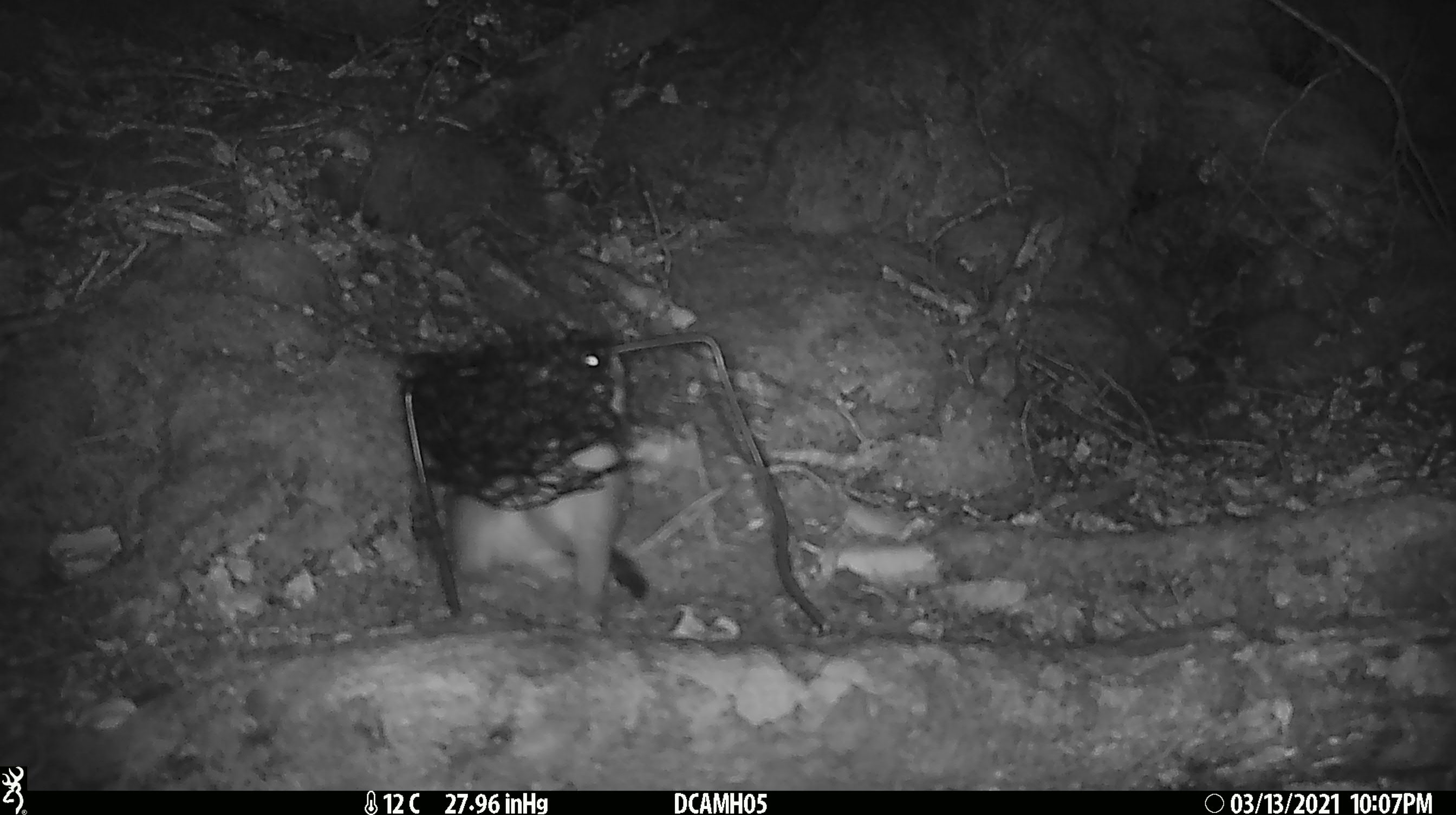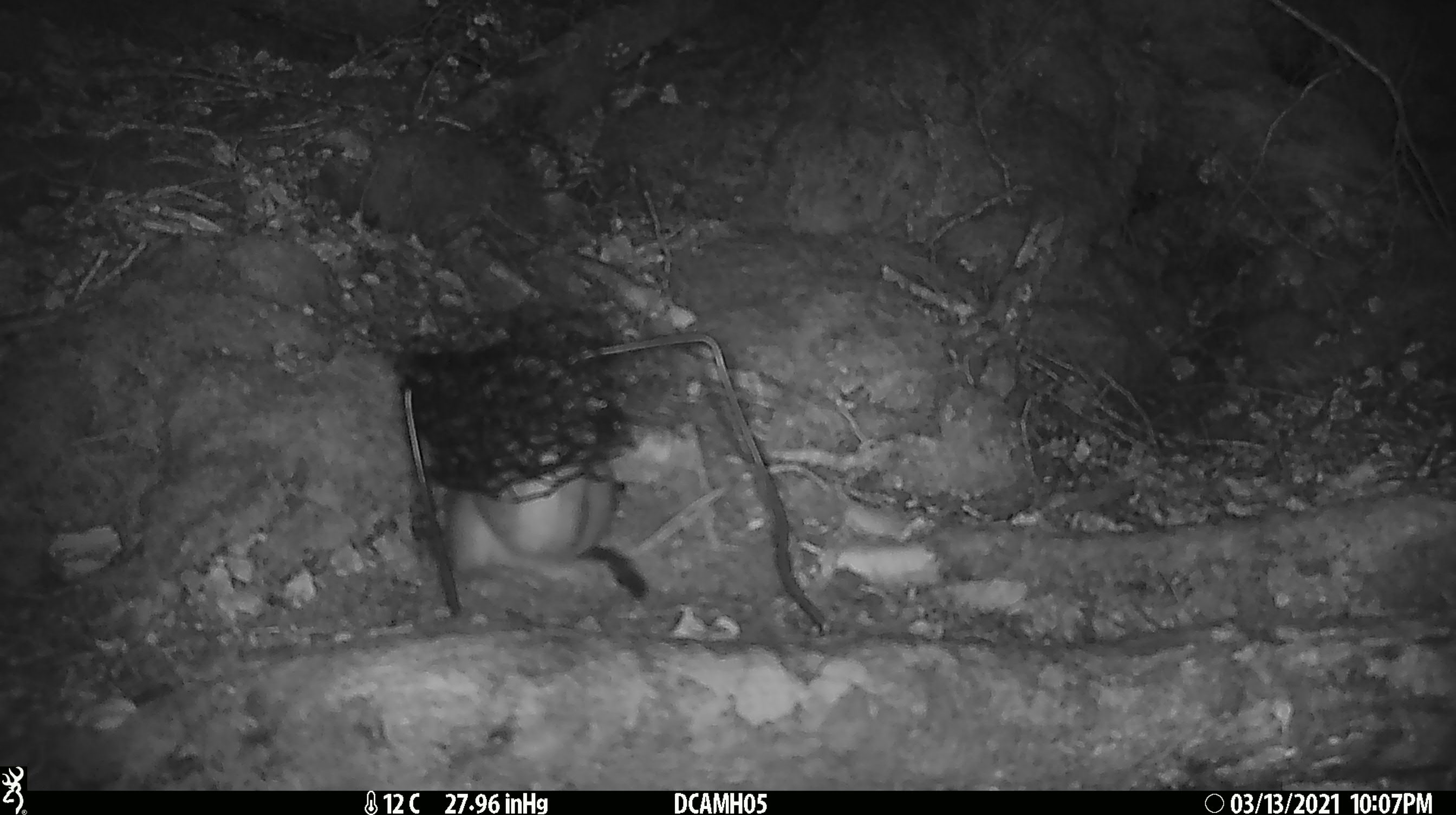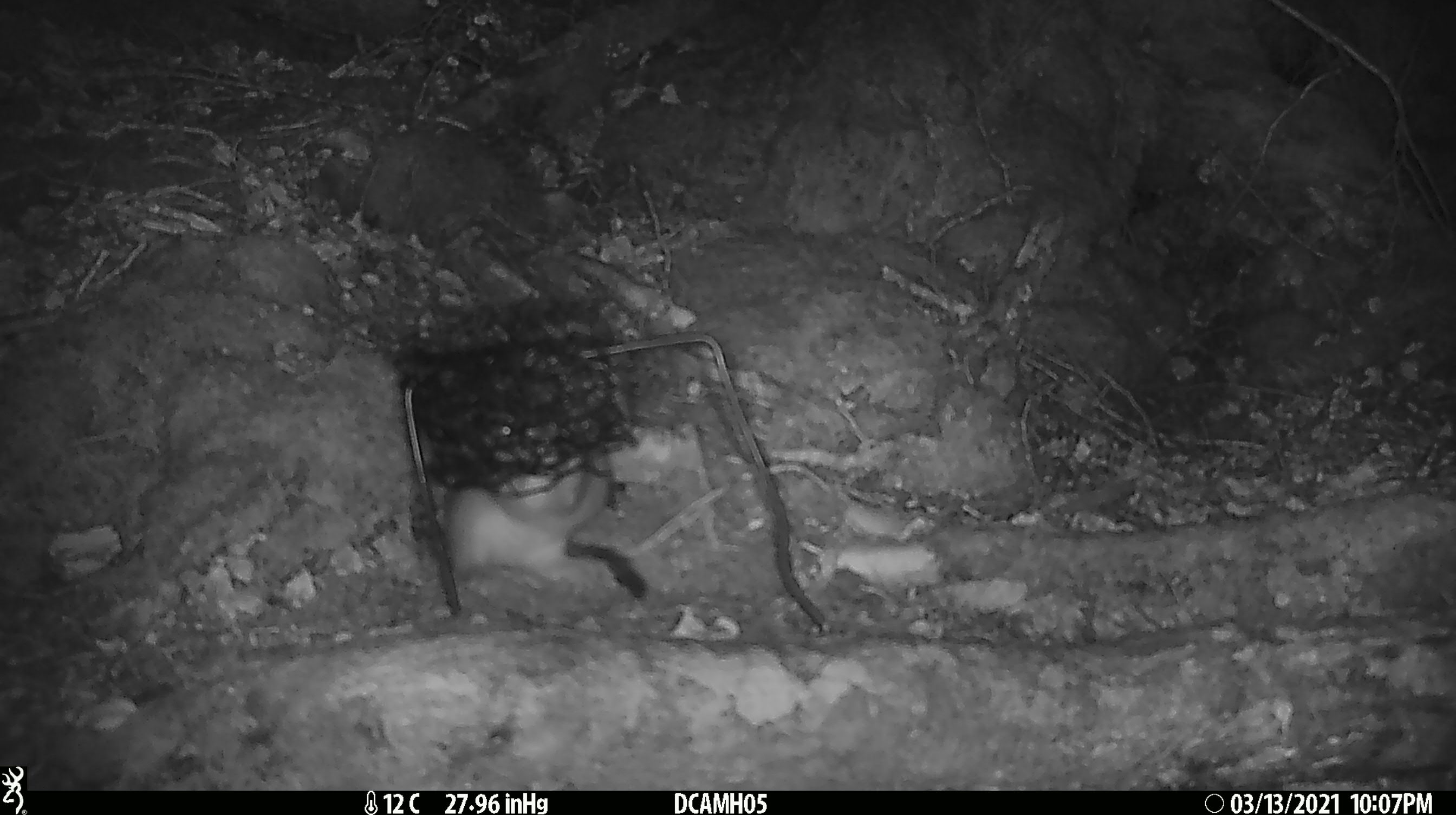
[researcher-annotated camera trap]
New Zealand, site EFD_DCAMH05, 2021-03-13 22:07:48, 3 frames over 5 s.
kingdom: Animalia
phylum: Chordata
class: Mammalia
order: Carnivora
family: Mustelidae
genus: Mustela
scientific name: Mustela erminea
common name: stoat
Stoat (Mustela erminea).